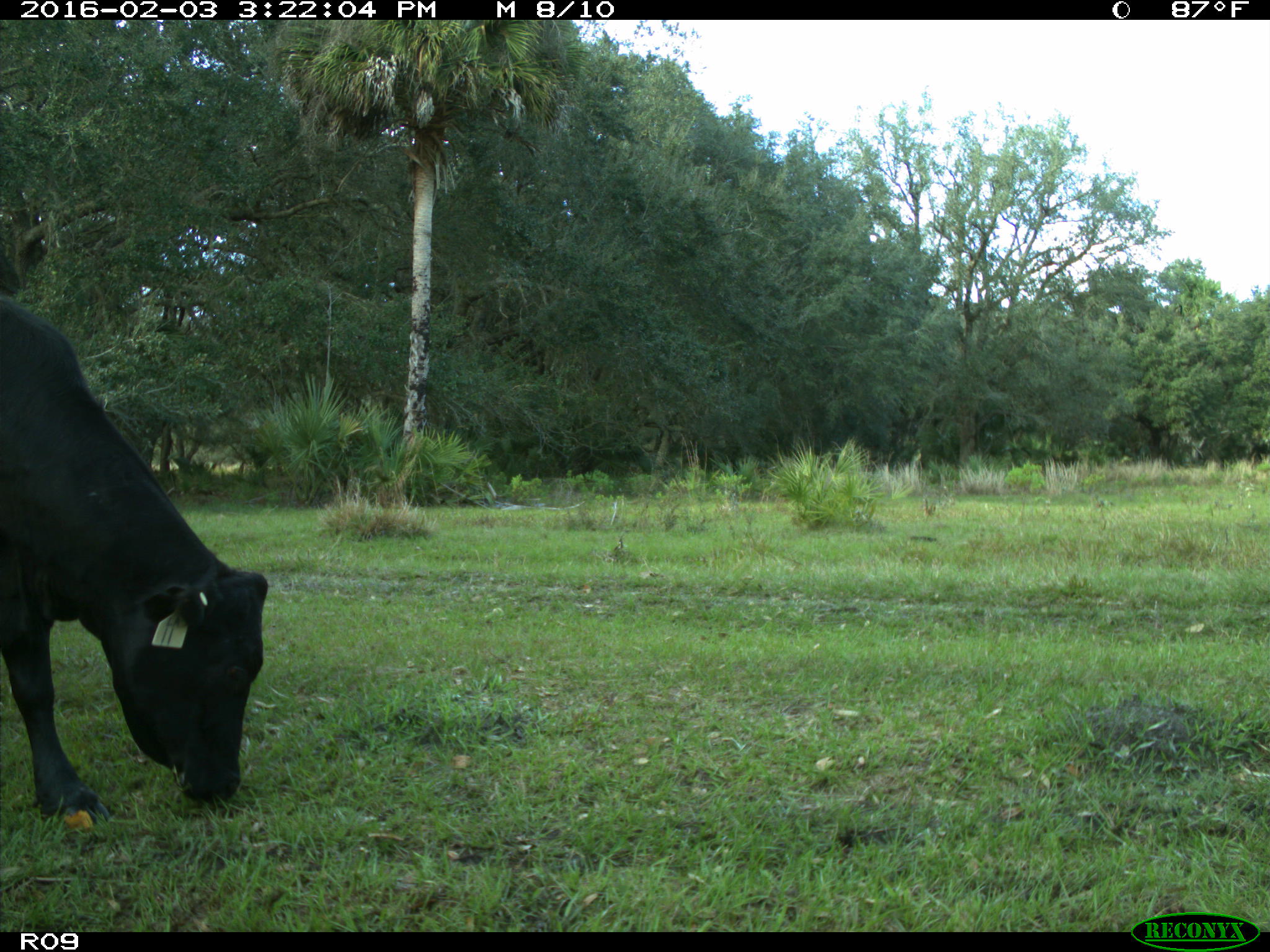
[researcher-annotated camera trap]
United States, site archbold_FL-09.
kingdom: Animalia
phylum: Chordata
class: Mammalia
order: Artiodactyla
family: Bovidae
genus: Bos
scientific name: Bos taurus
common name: domestic cow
Bos taurus (domestic cow).